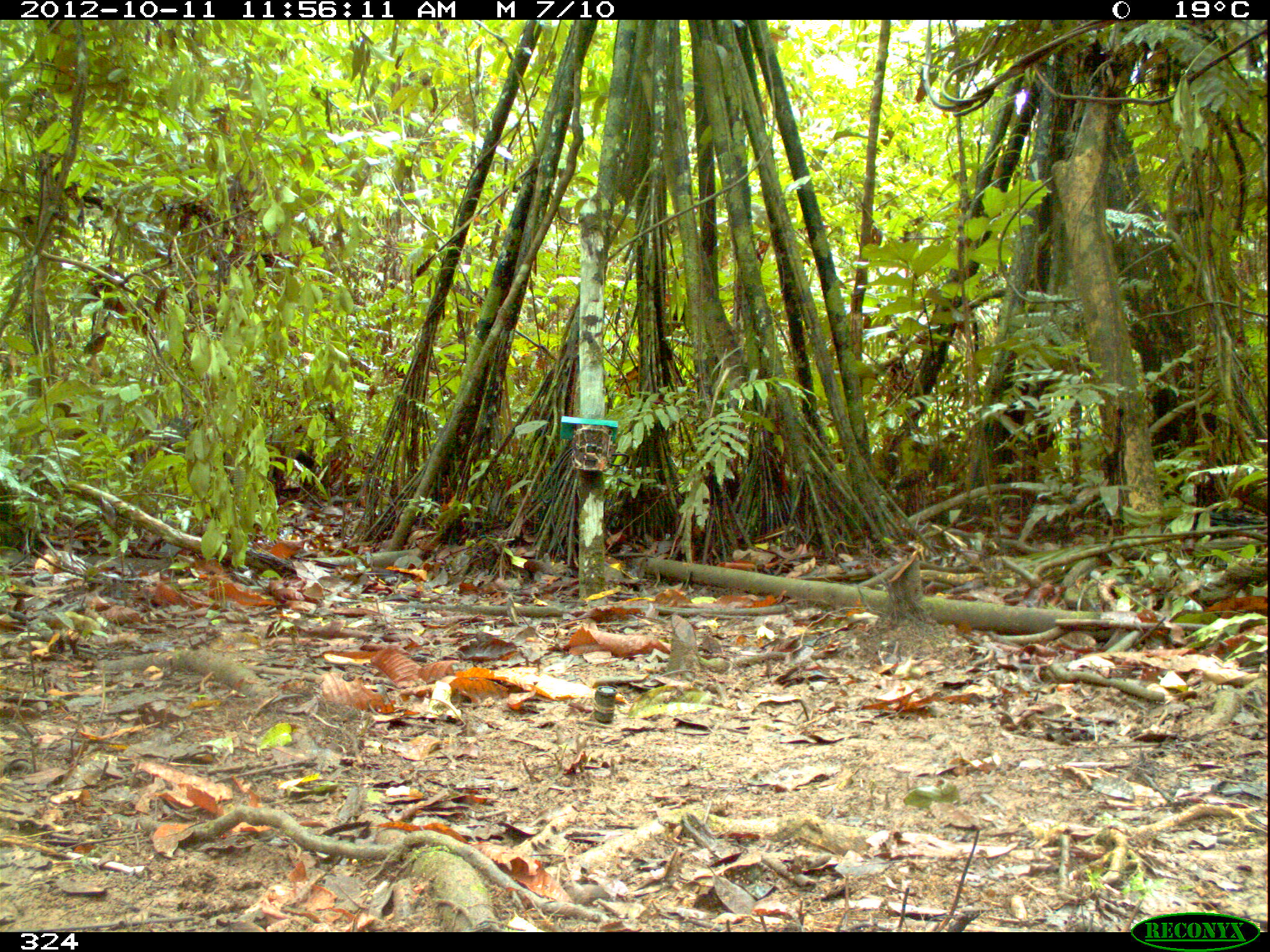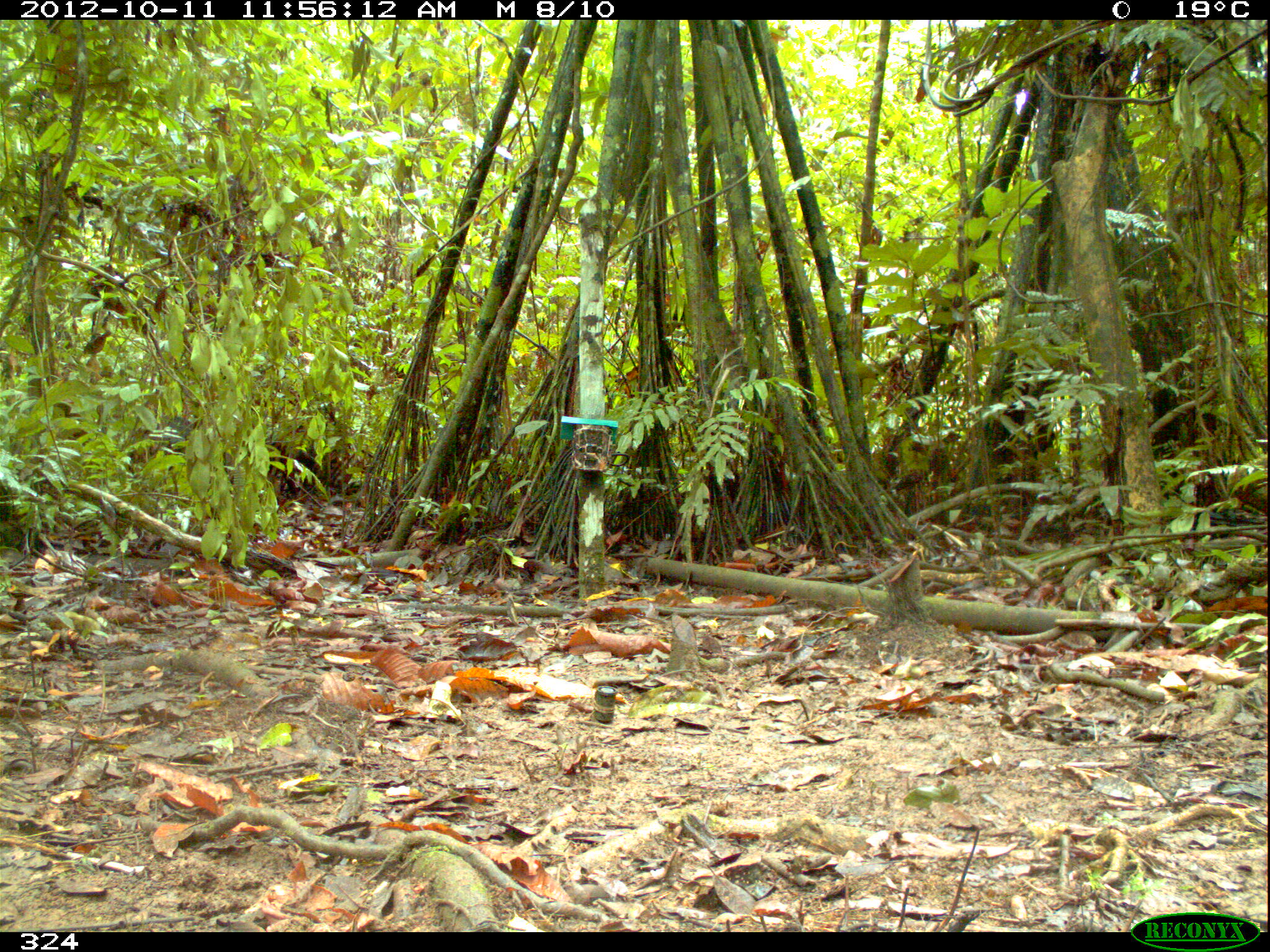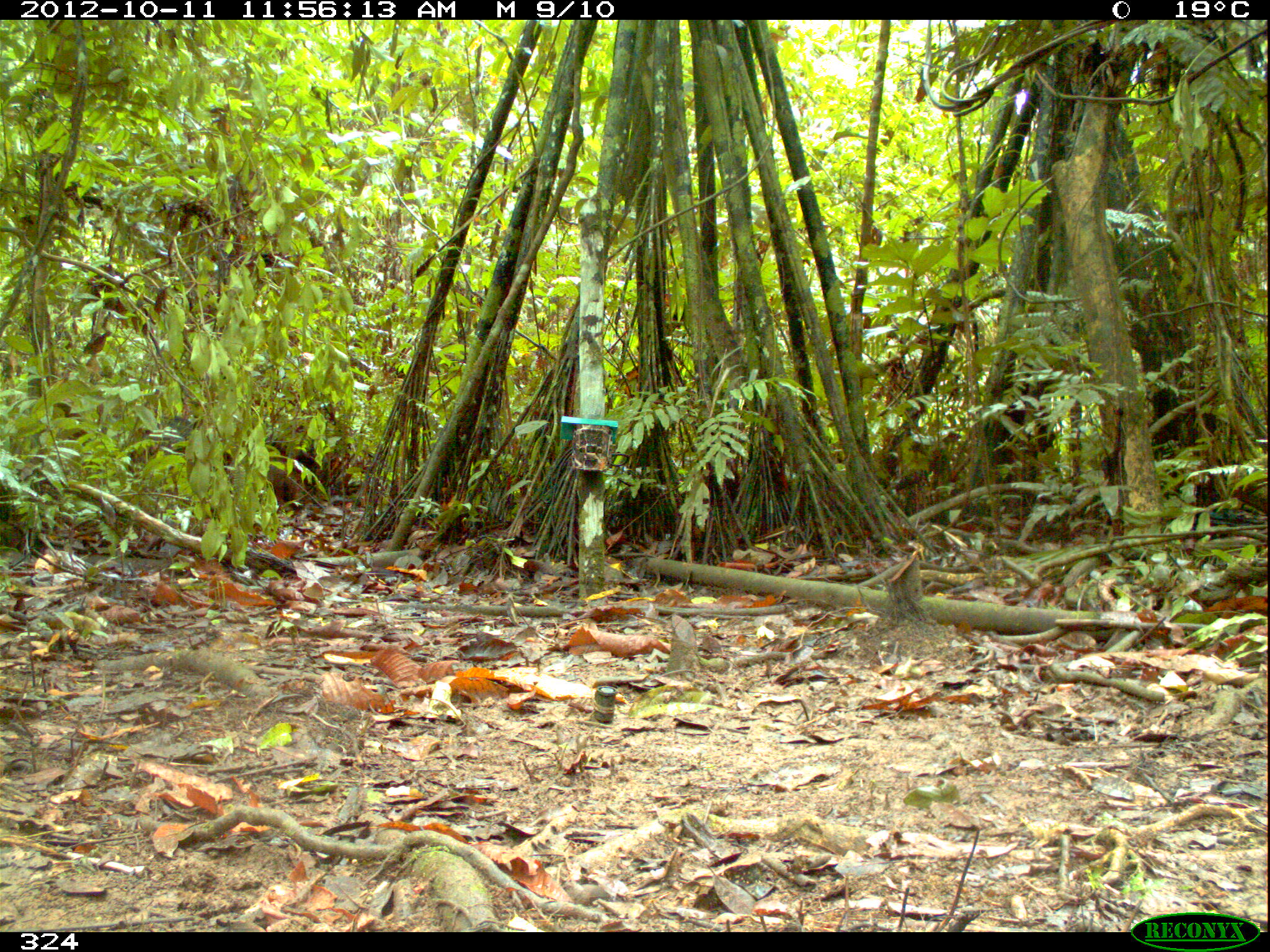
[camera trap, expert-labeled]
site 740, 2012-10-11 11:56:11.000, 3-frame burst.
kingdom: Animalia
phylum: Chordata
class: Mammalia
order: Artiodactyla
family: Tayassuidae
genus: Tayassu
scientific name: Tayassu pecari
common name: white-lipped peccary